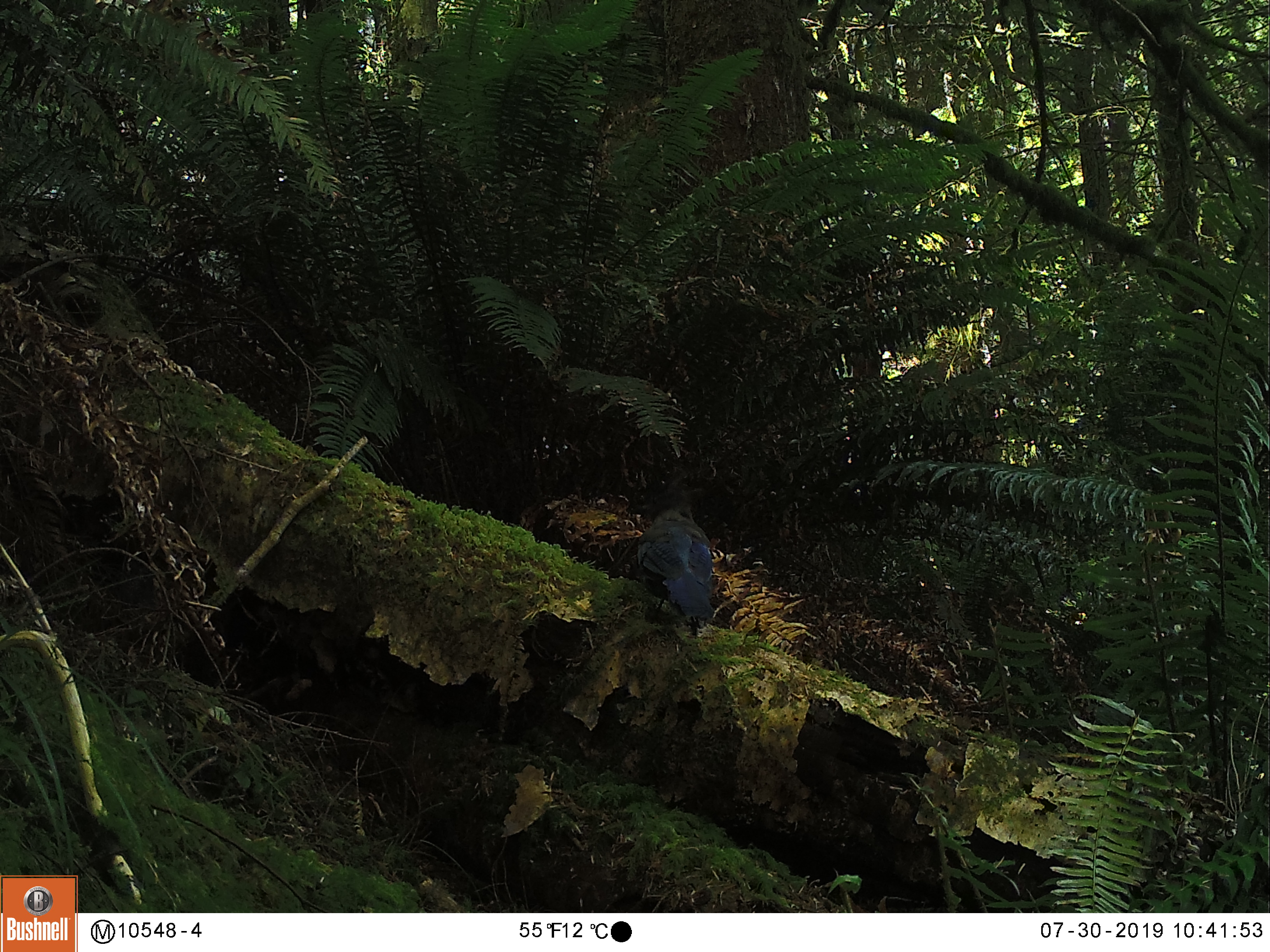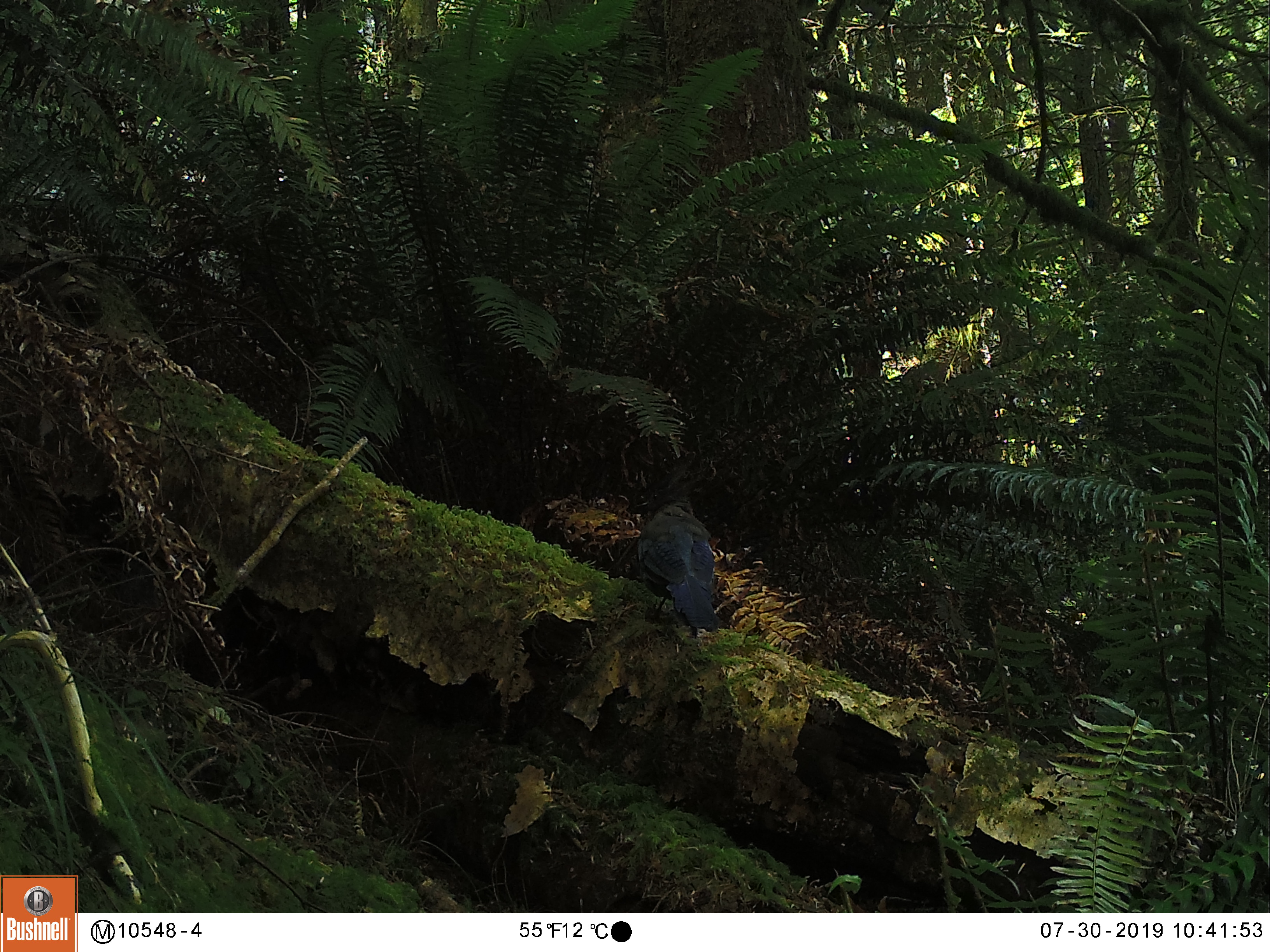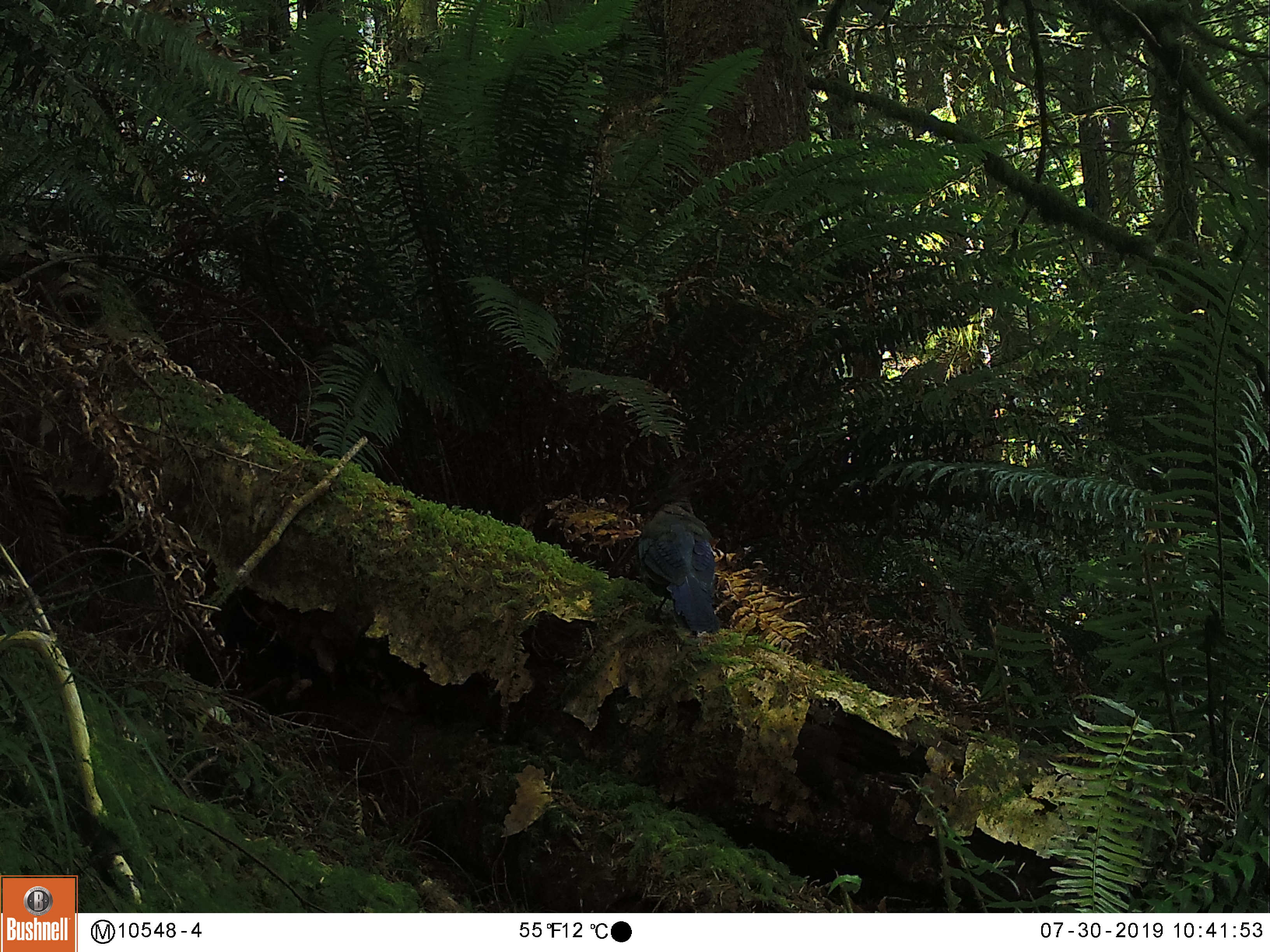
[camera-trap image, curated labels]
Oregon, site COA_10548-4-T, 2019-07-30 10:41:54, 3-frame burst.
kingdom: Animalia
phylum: Chordata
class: Aves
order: Passeriformes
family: Corvidae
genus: Cyanocitta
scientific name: Cyanocitta stelleri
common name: steller's jay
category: stellers jay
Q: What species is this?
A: Stellers jay (steller's jay) (Cyanocitta stelleri).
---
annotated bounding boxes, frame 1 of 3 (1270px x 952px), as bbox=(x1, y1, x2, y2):
stellers jay: bbox=(629, 456, 715, 641)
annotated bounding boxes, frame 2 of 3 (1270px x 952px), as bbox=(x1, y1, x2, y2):
stellers jay: bbox=(629, 470, 730, 643)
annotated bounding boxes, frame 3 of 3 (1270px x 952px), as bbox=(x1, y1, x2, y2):
stellers jay: bbox=(620, 474, 725, 643)